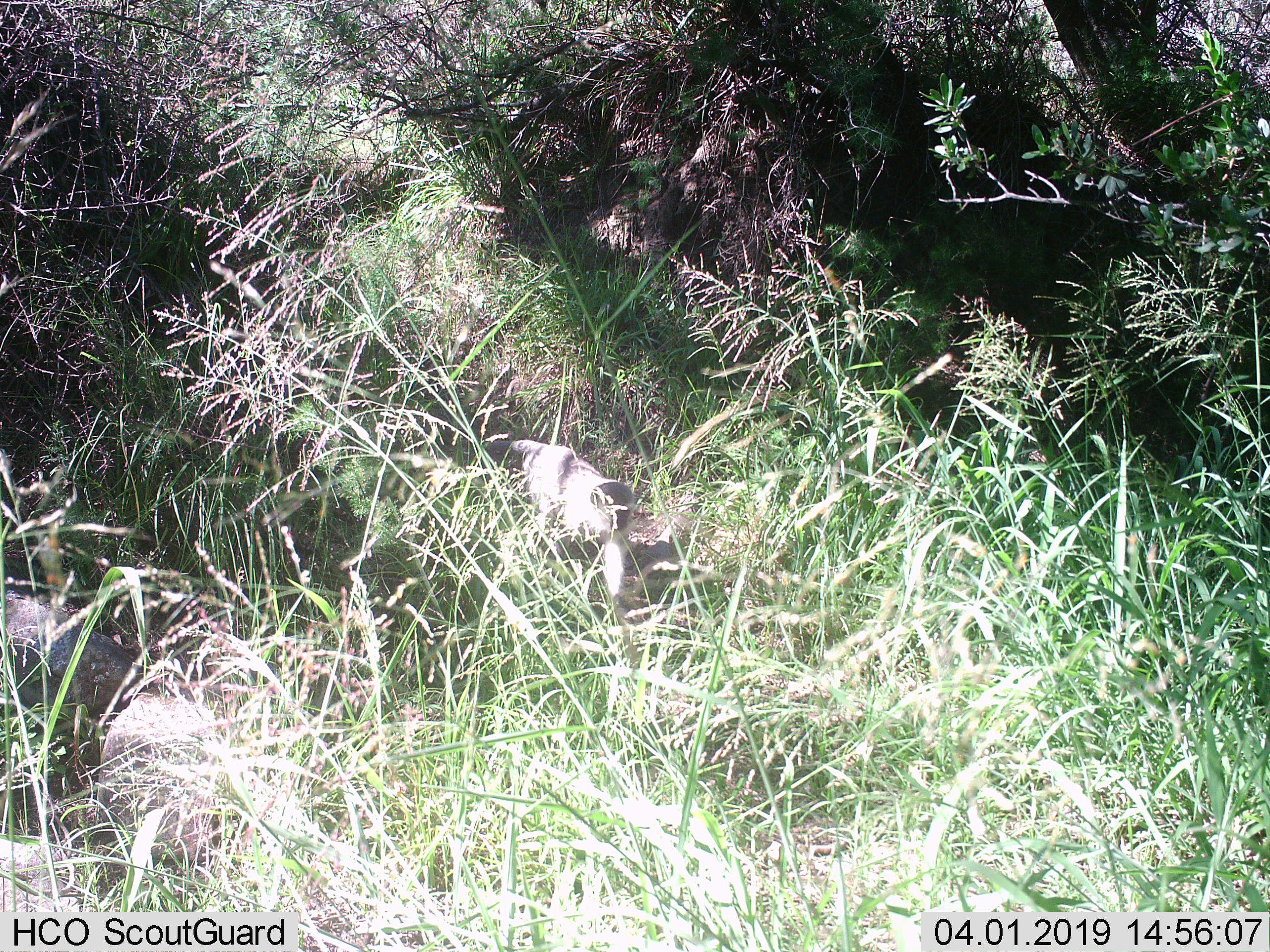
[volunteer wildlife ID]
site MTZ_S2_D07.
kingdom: Animalia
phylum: Chordata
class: Mammalia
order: Primates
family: Cercopithecidae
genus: Chlorocebus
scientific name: Chlorocebus pygerythrus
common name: vervet monkey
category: monkeyvervet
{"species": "monkeyvervet (vervet monkey) (Chlorocebus pygerythrus)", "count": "1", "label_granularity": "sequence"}